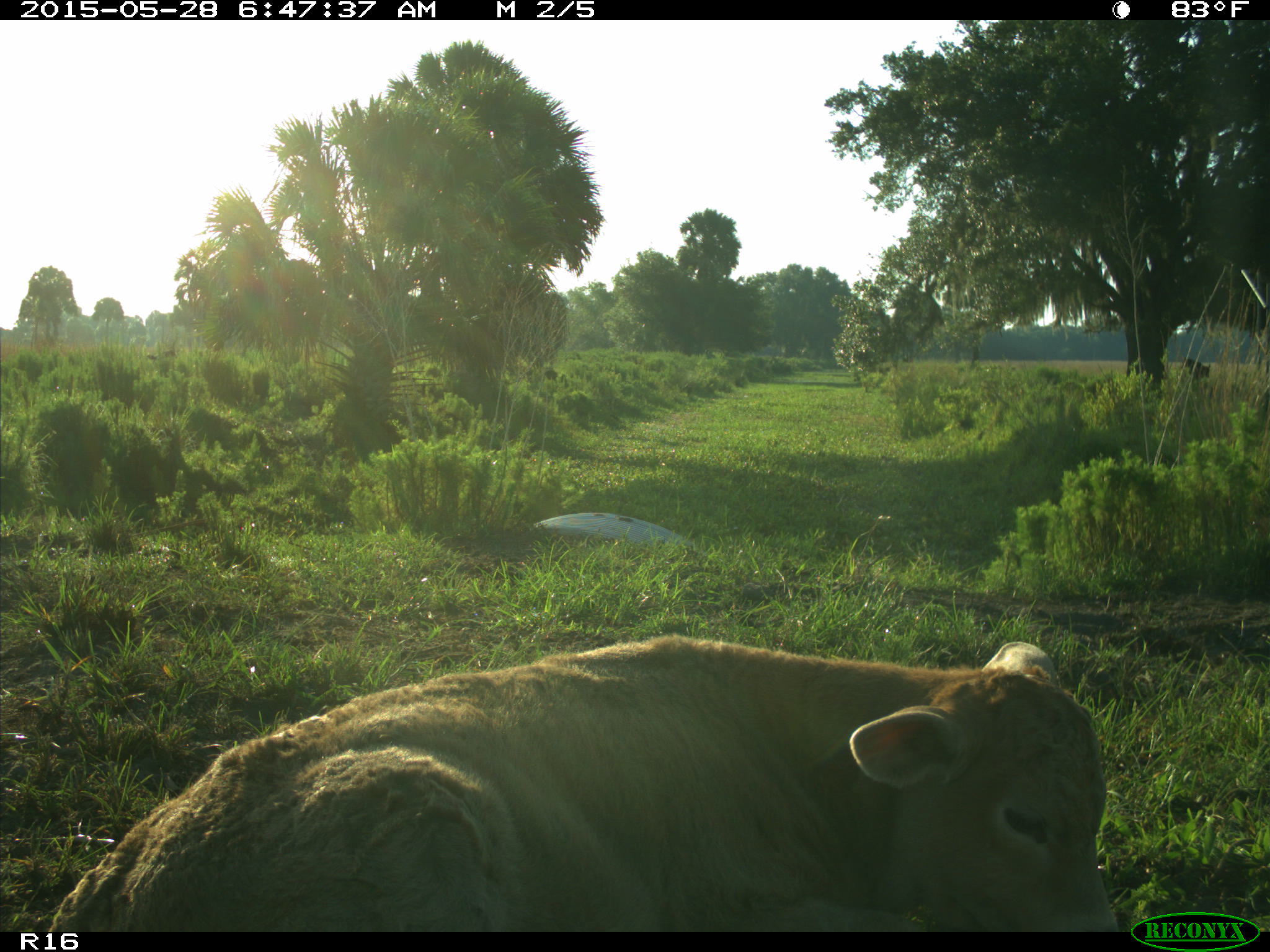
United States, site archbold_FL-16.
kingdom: Animalia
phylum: Chordata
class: Mammalia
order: Artiodactyla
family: Bovidae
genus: Bos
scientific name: Bos taurus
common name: domestic cow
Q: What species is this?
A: Bos taurus (domestic cow).